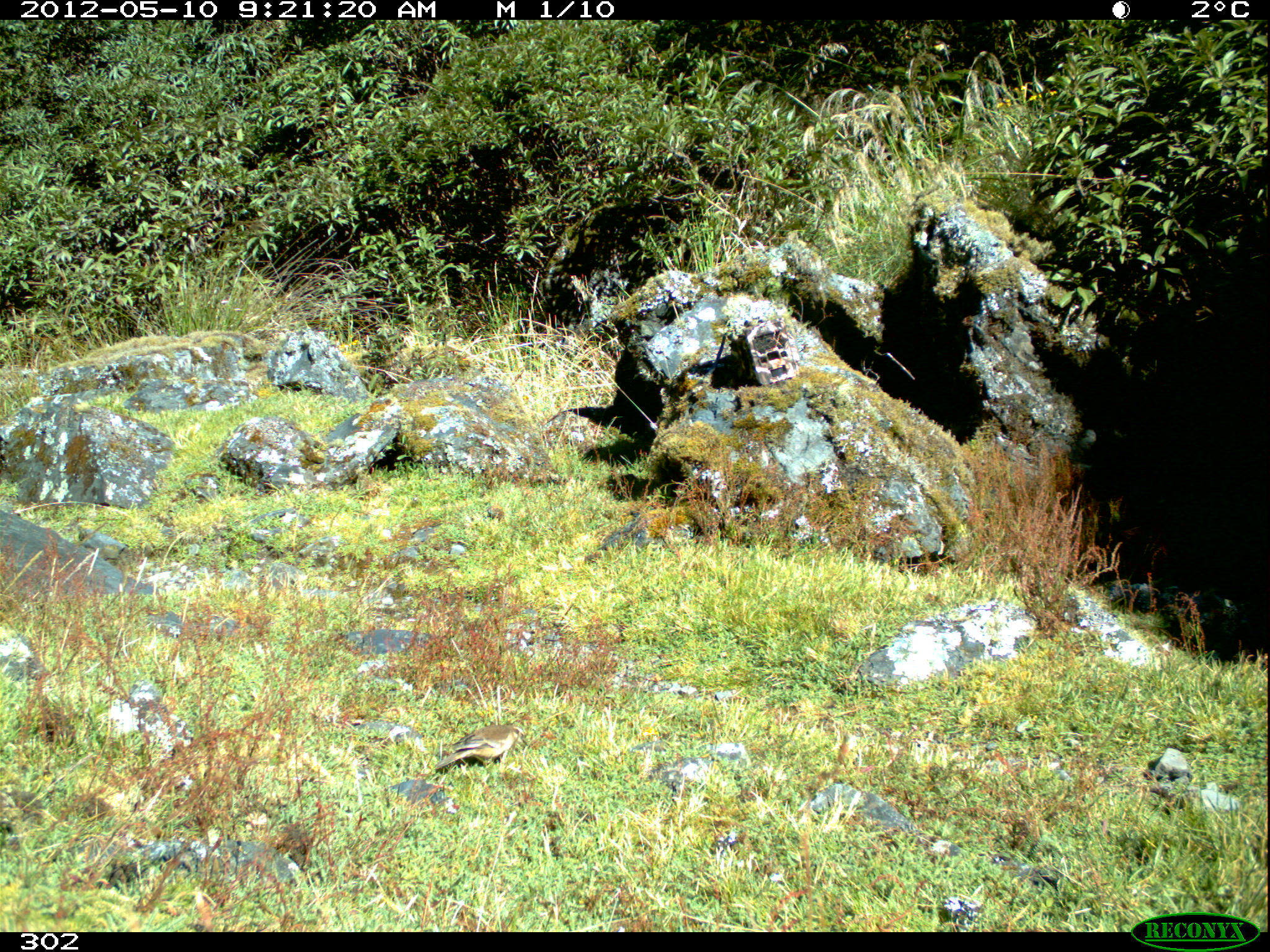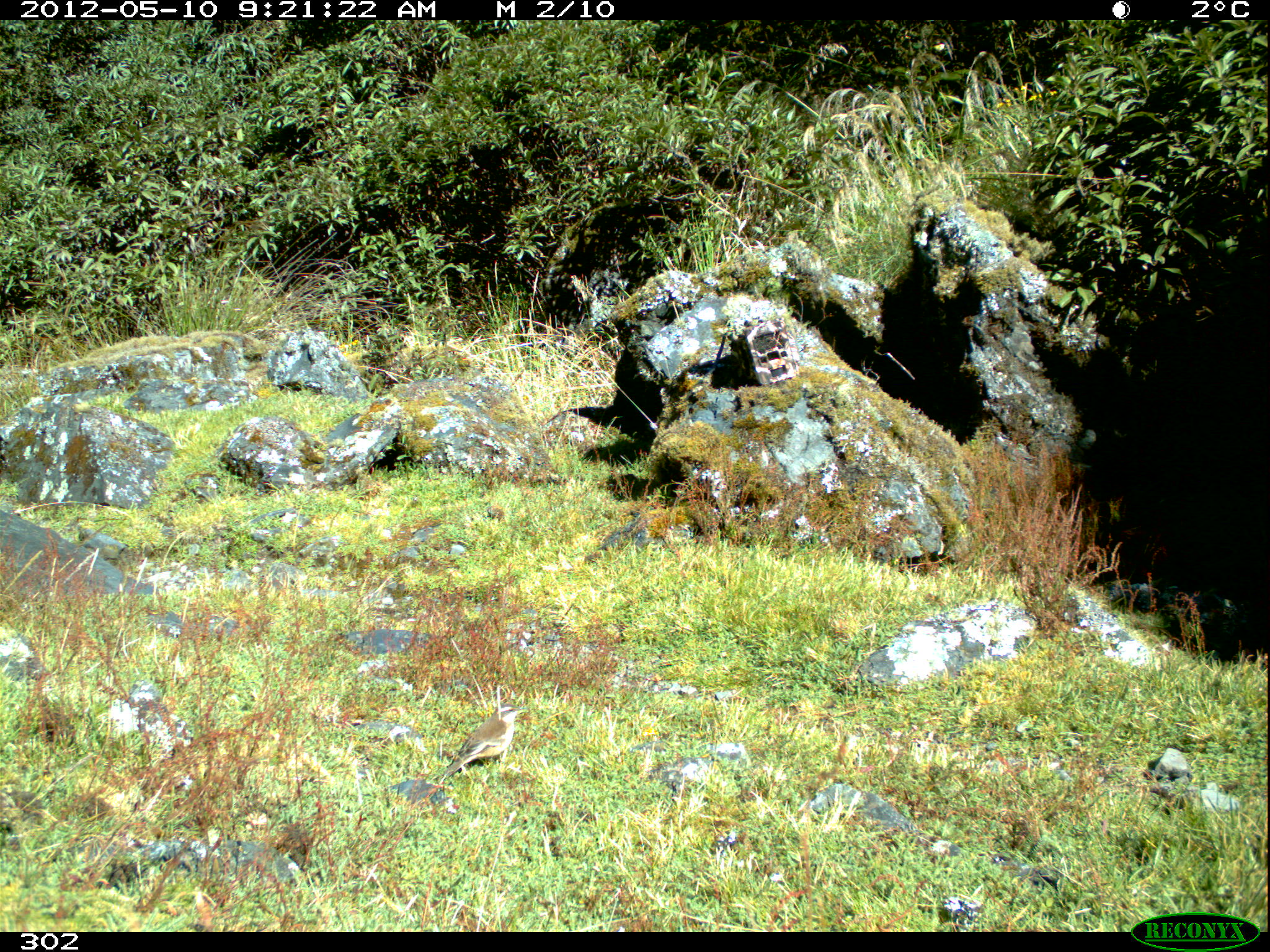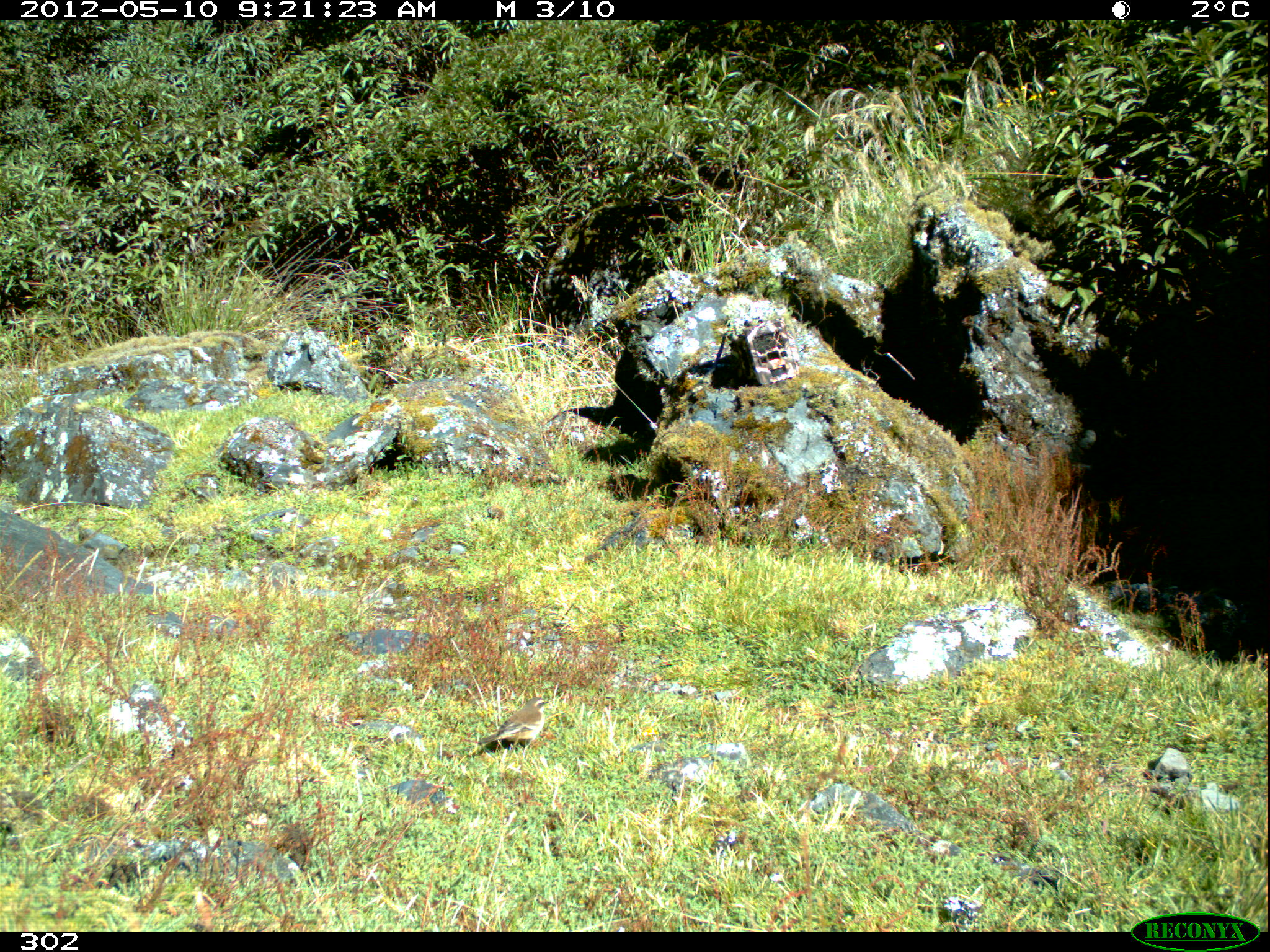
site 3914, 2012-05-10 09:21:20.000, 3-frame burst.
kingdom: Animalia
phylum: Chordata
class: Aves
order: Passeriformes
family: Furnariidae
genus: Cinclodes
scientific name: Cinclodes fuscus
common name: buff-winged cinclodes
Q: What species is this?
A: Cinclodes fuscus (buff-winged cinclodes).